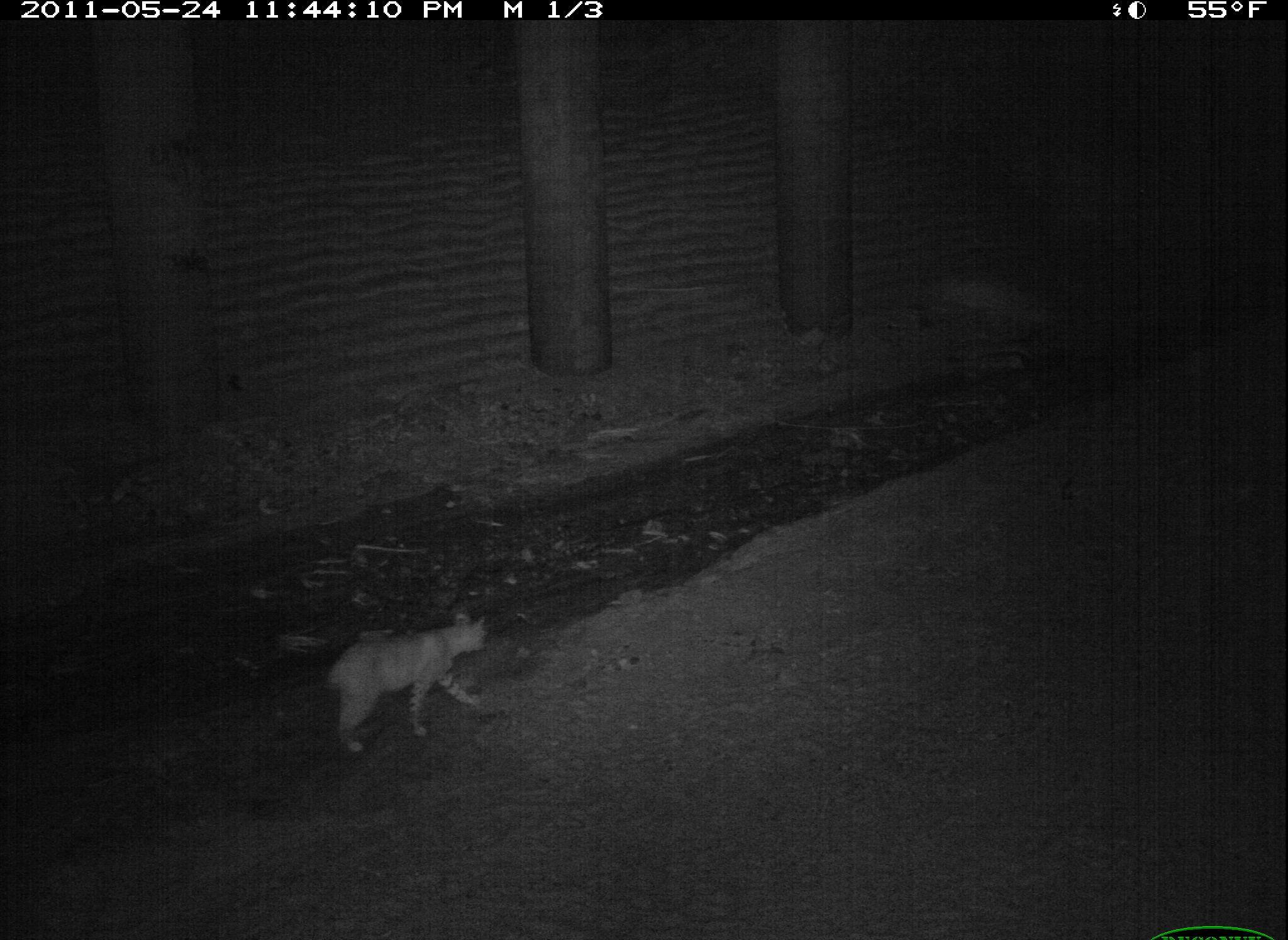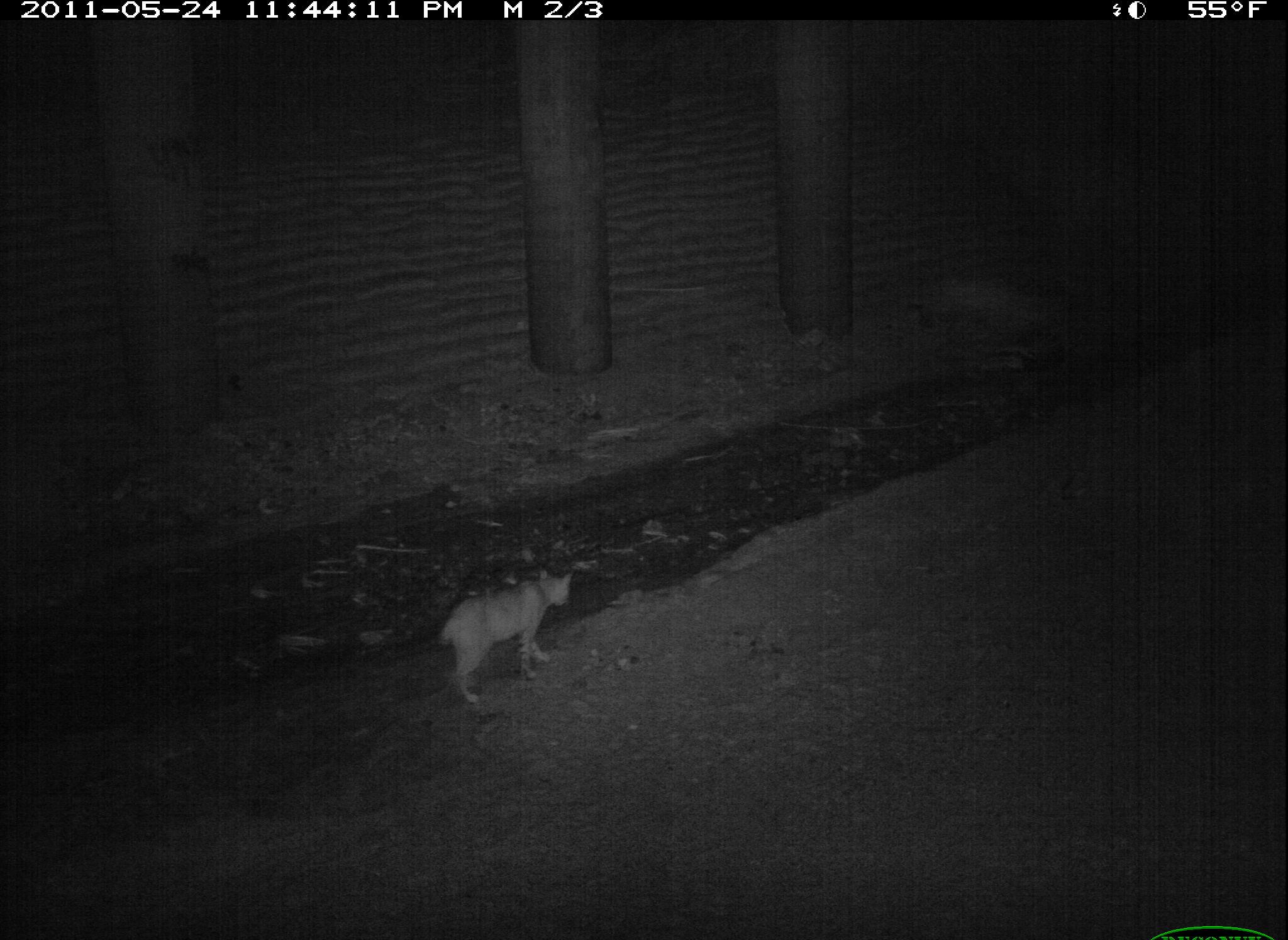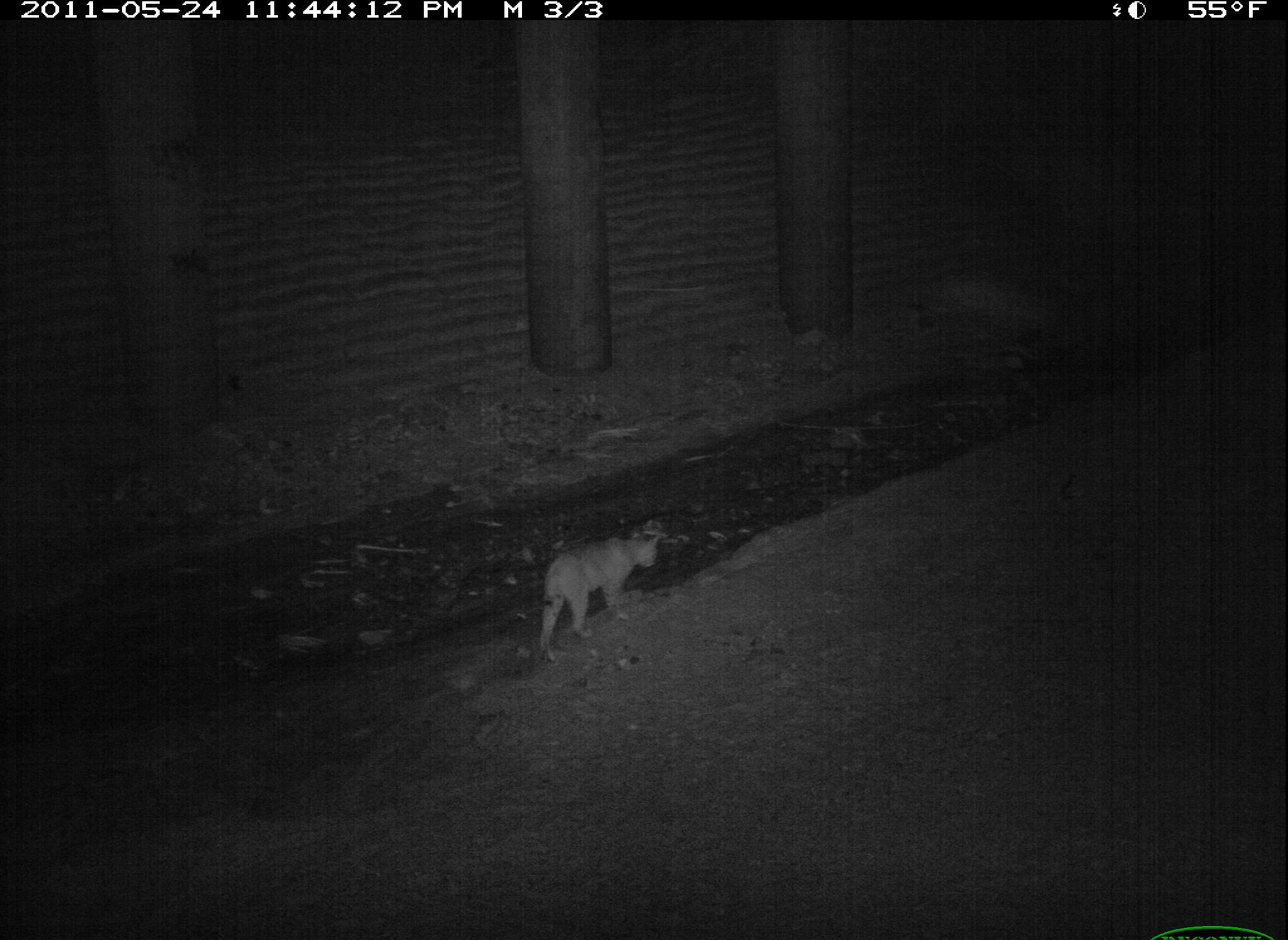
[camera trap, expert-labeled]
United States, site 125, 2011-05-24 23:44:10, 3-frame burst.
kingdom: Animalia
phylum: Chordata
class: Mammalia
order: Carnivora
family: Felidae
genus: Lynx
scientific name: Lynx rufus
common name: bobcat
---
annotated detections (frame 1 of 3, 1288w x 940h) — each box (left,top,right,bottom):
bobcat: (321,608,493,756)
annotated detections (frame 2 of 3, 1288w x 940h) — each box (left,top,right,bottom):
bobcat: (427,560,581,713)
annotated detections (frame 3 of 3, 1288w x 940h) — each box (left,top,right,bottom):
bobcat: (531,521,668,670)